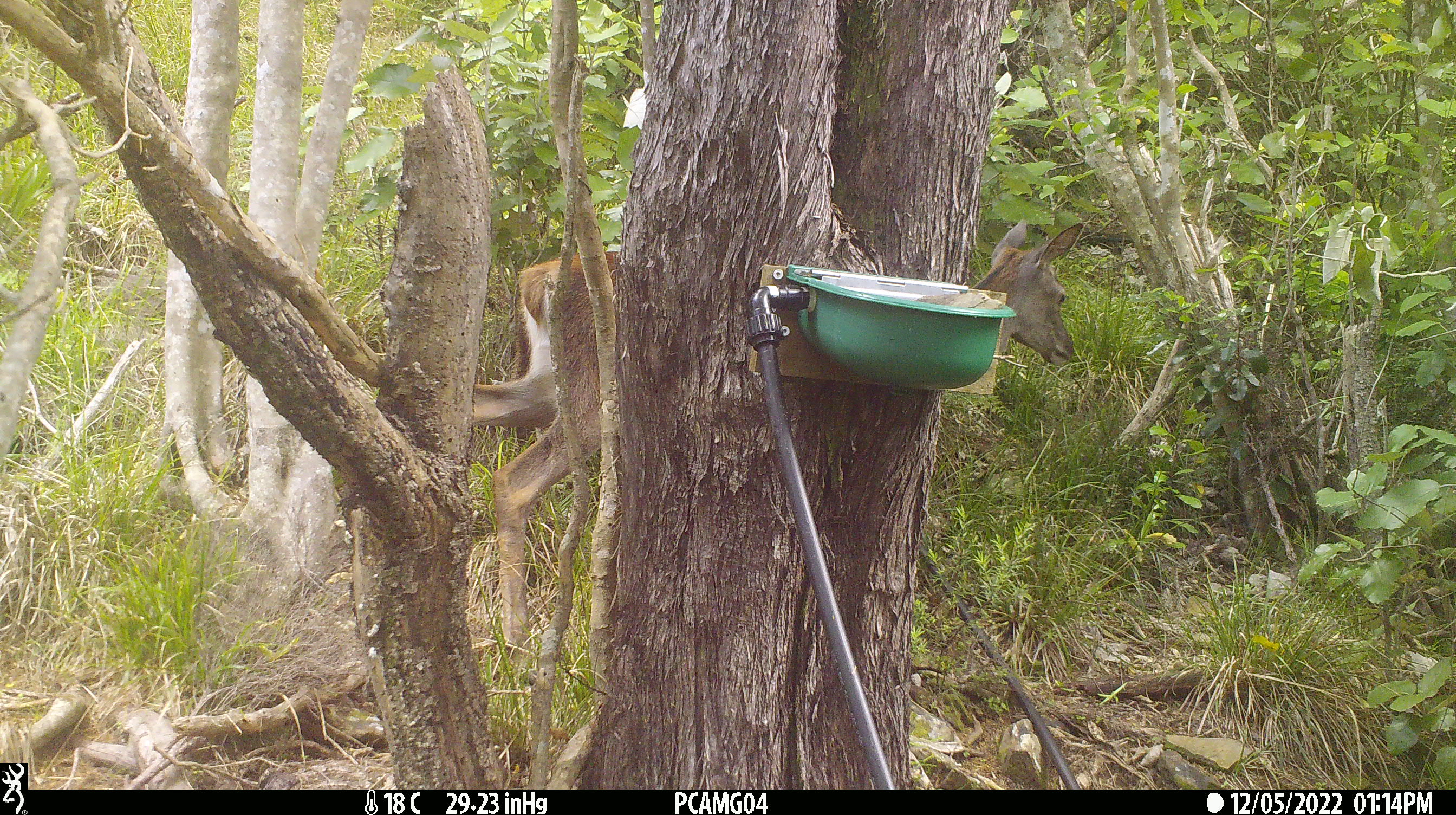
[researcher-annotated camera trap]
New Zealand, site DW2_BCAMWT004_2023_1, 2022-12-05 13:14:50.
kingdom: Animalia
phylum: Chordata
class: Mammalia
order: Artiodactyla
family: Cervidae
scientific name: Cervidae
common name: deer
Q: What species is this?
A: Deer (Cervidae).